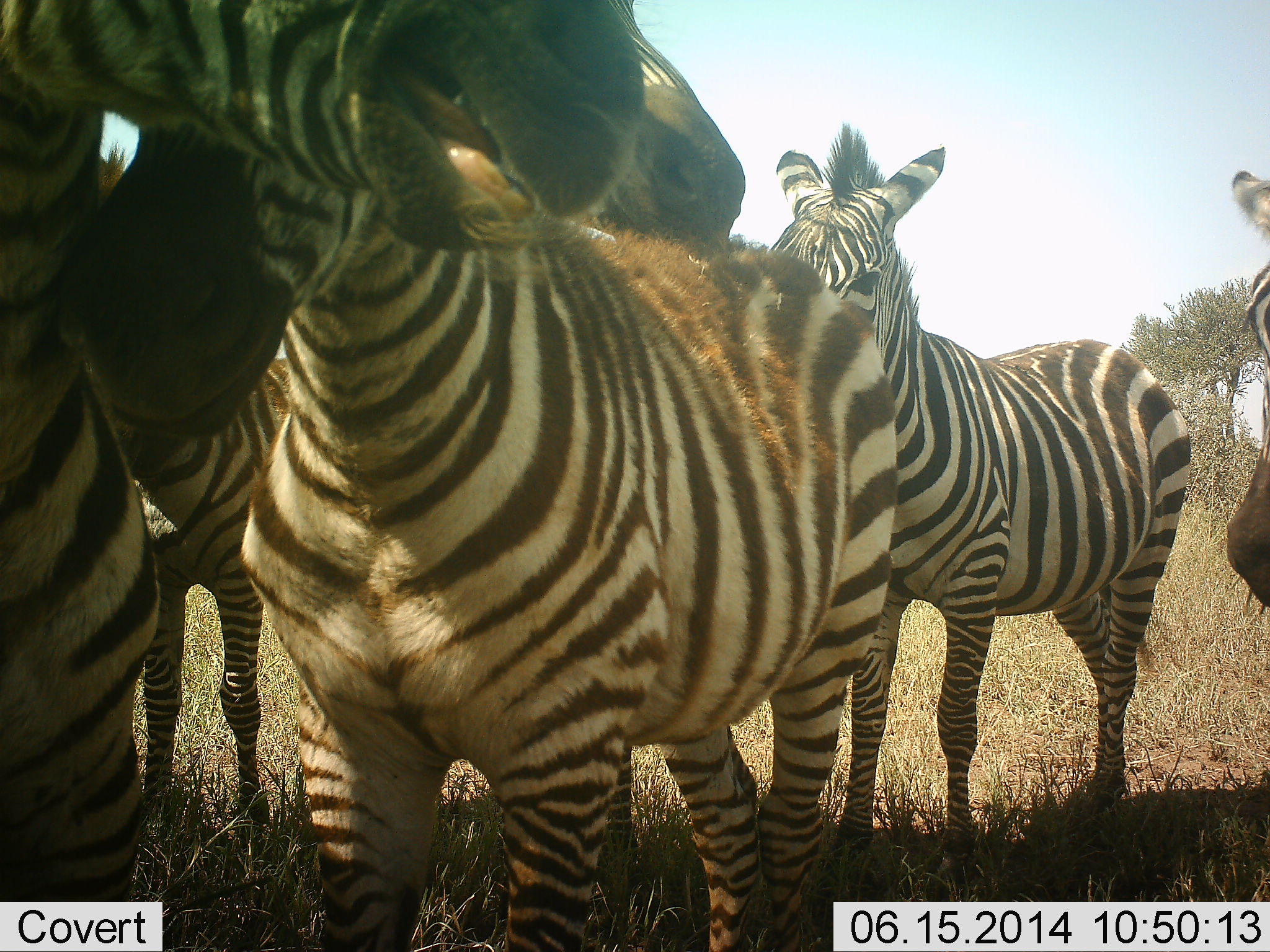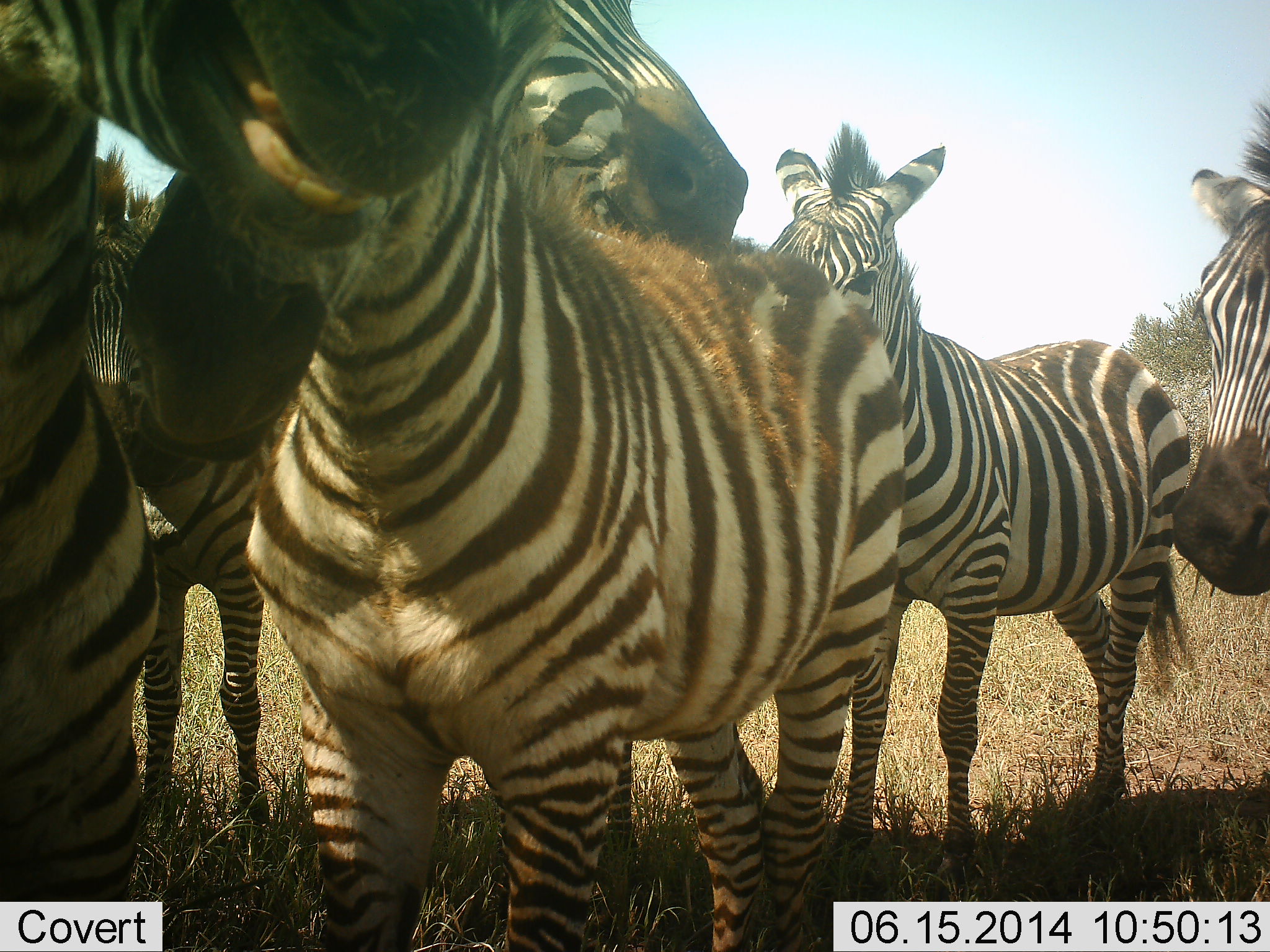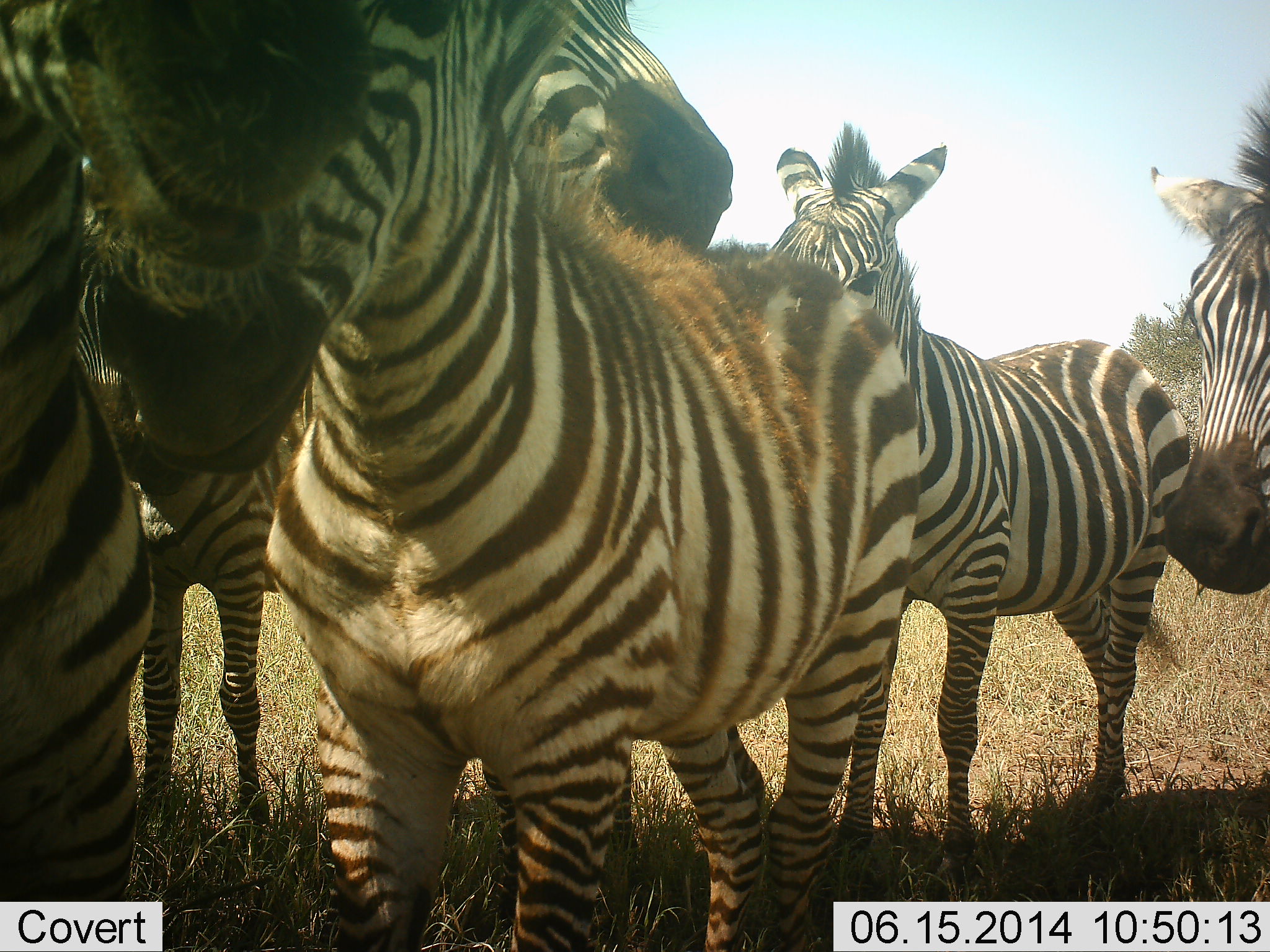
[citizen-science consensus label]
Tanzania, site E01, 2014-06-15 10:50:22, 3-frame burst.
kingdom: Animalia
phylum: Chordata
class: Mammalia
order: Perissodactyla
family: Equidae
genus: Equus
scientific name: Equus quagga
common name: plains zebra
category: zebra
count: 6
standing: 70%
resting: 0%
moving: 30%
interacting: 70%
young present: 0%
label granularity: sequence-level